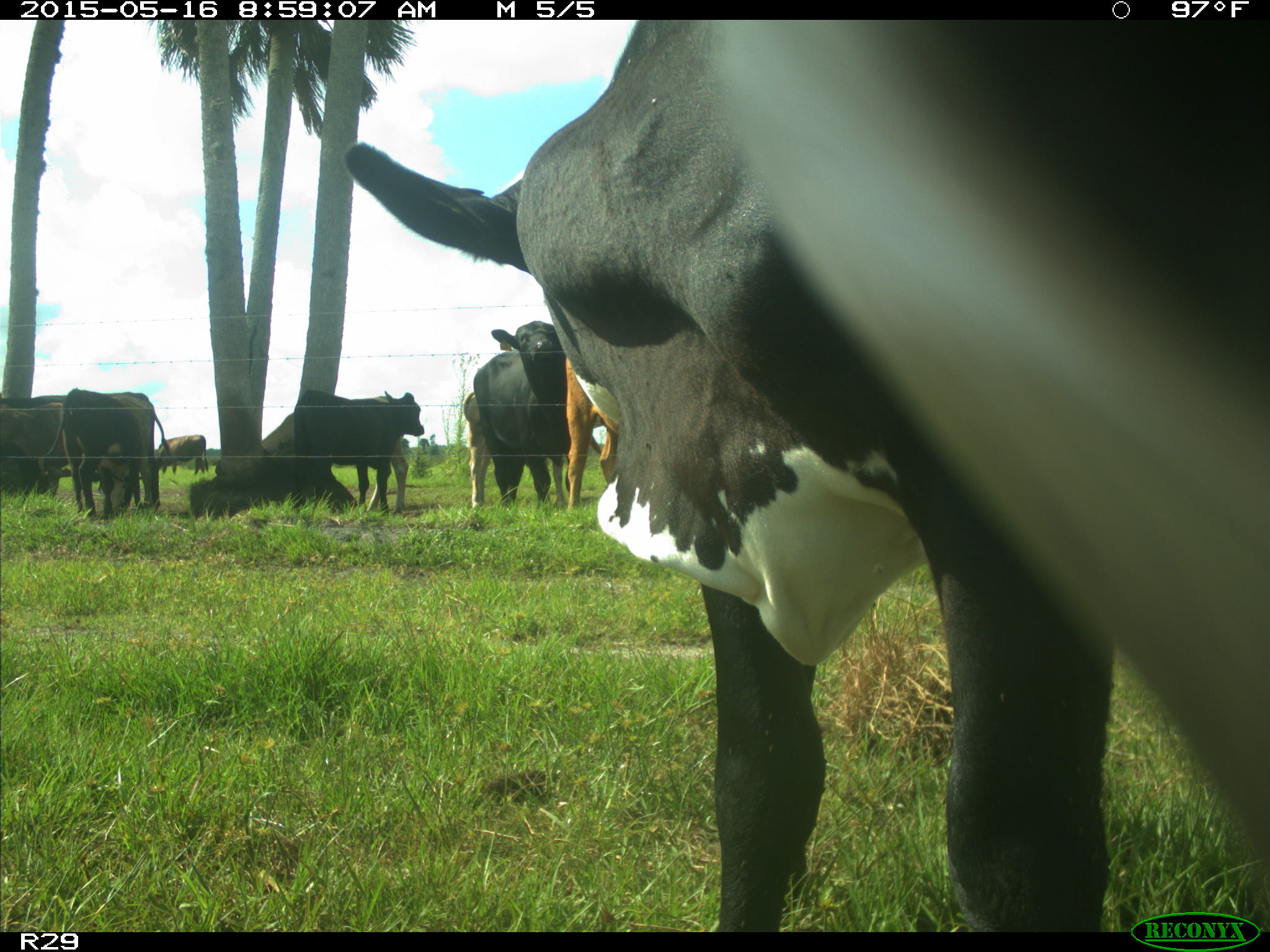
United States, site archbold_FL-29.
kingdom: Animalia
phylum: Chordata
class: Mammalia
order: Artiodactyla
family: Bovidae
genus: Bos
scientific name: Bos taurus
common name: domestic cow